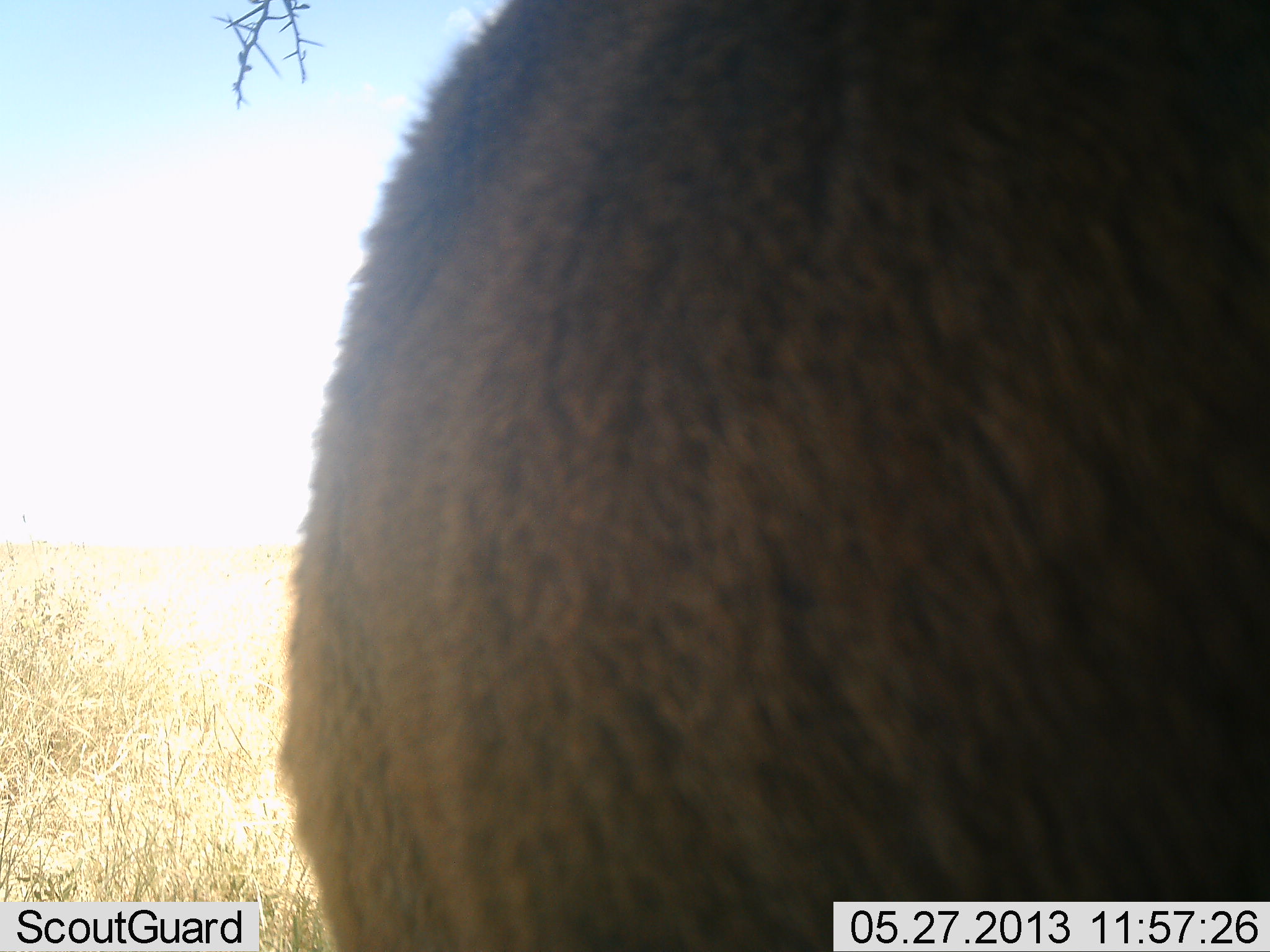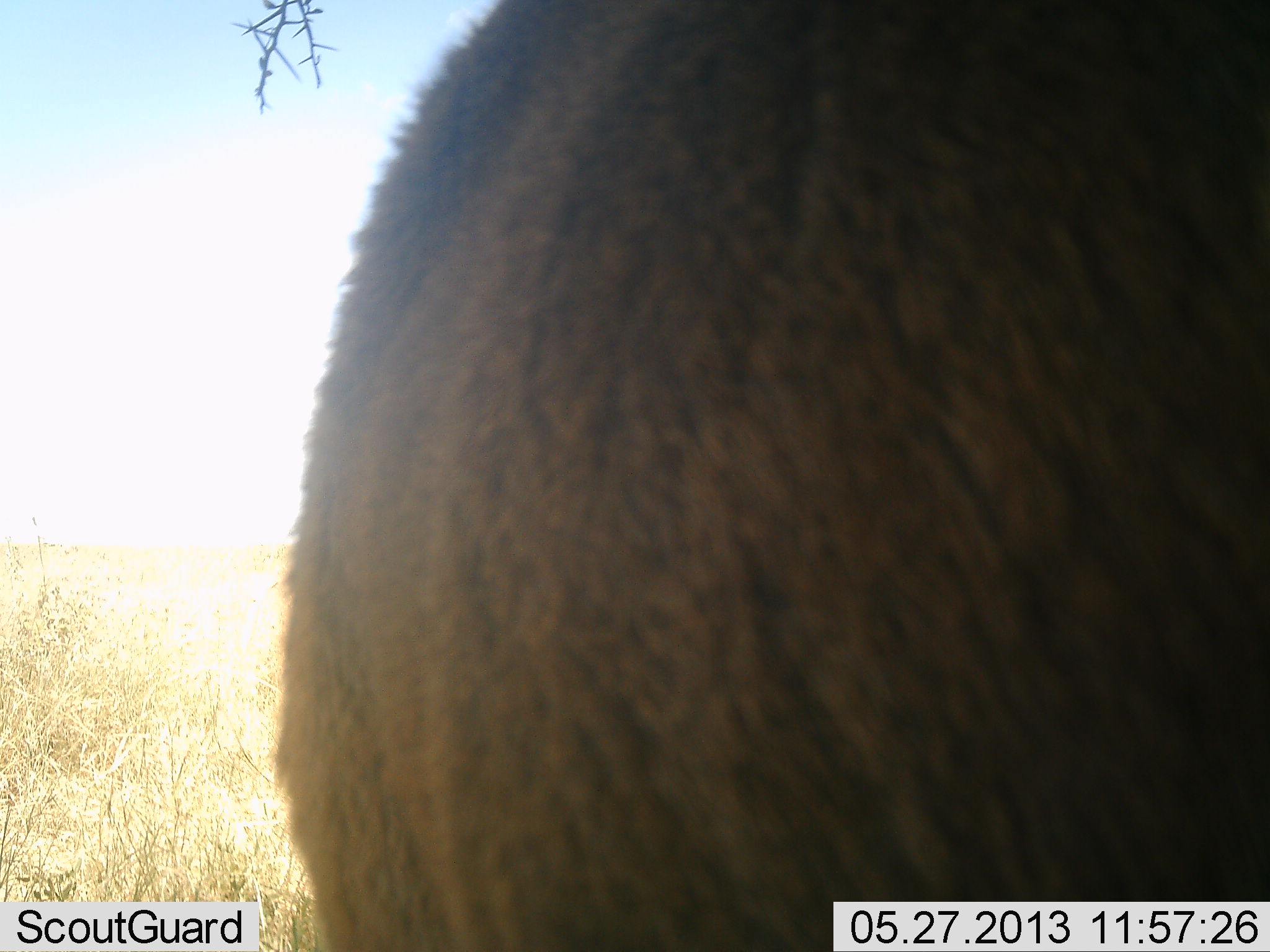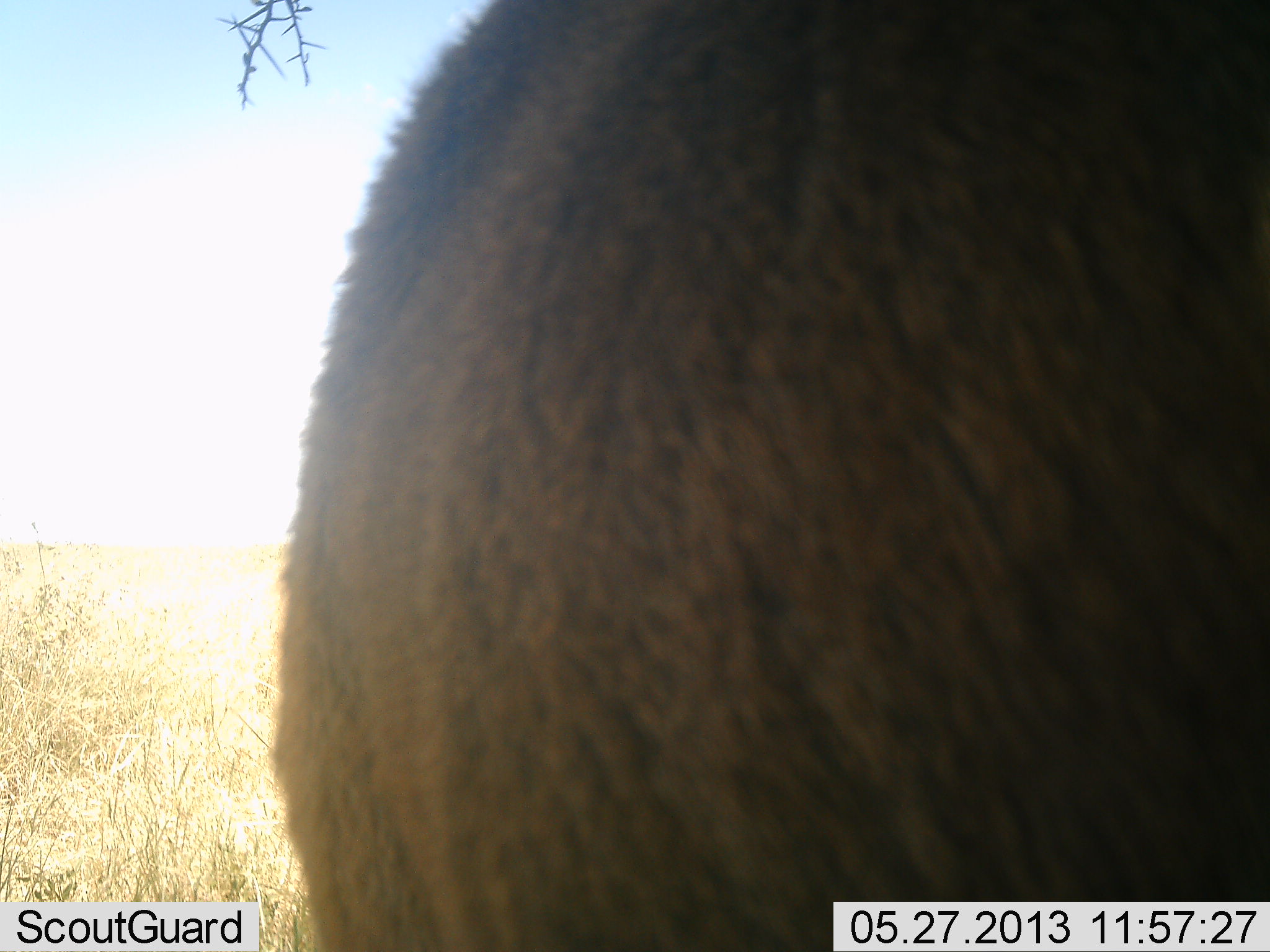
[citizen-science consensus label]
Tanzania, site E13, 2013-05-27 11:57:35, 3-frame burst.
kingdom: Animalia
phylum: Chordata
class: Mammalia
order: Artiodactyla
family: Bovidae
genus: Syncerus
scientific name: Syncerus caffer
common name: cape buffalo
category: buffalo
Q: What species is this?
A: Buffalo (cape buffalo) (Syncerus caffer).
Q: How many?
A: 1.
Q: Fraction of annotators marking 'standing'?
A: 100%.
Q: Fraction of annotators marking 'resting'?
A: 0%.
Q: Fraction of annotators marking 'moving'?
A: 0%.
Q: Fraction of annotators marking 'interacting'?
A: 0%.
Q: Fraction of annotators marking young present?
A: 0%.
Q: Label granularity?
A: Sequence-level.